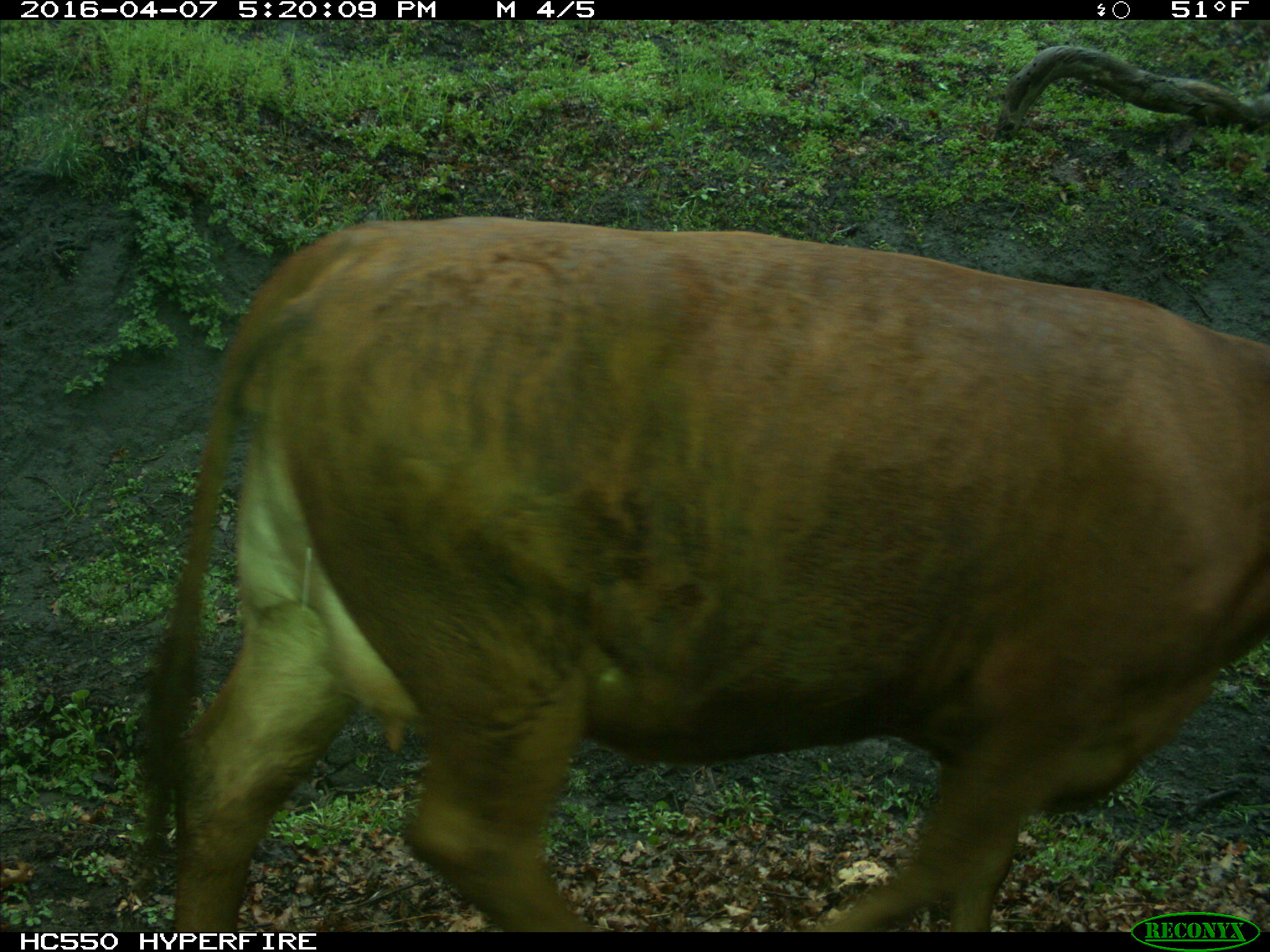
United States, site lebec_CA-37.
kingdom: Animalia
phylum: Chordata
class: Mammalia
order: Artiodactyla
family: Bovidae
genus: Bos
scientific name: Bos taurus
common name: domestic cow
Bos taurus (domestic cow).